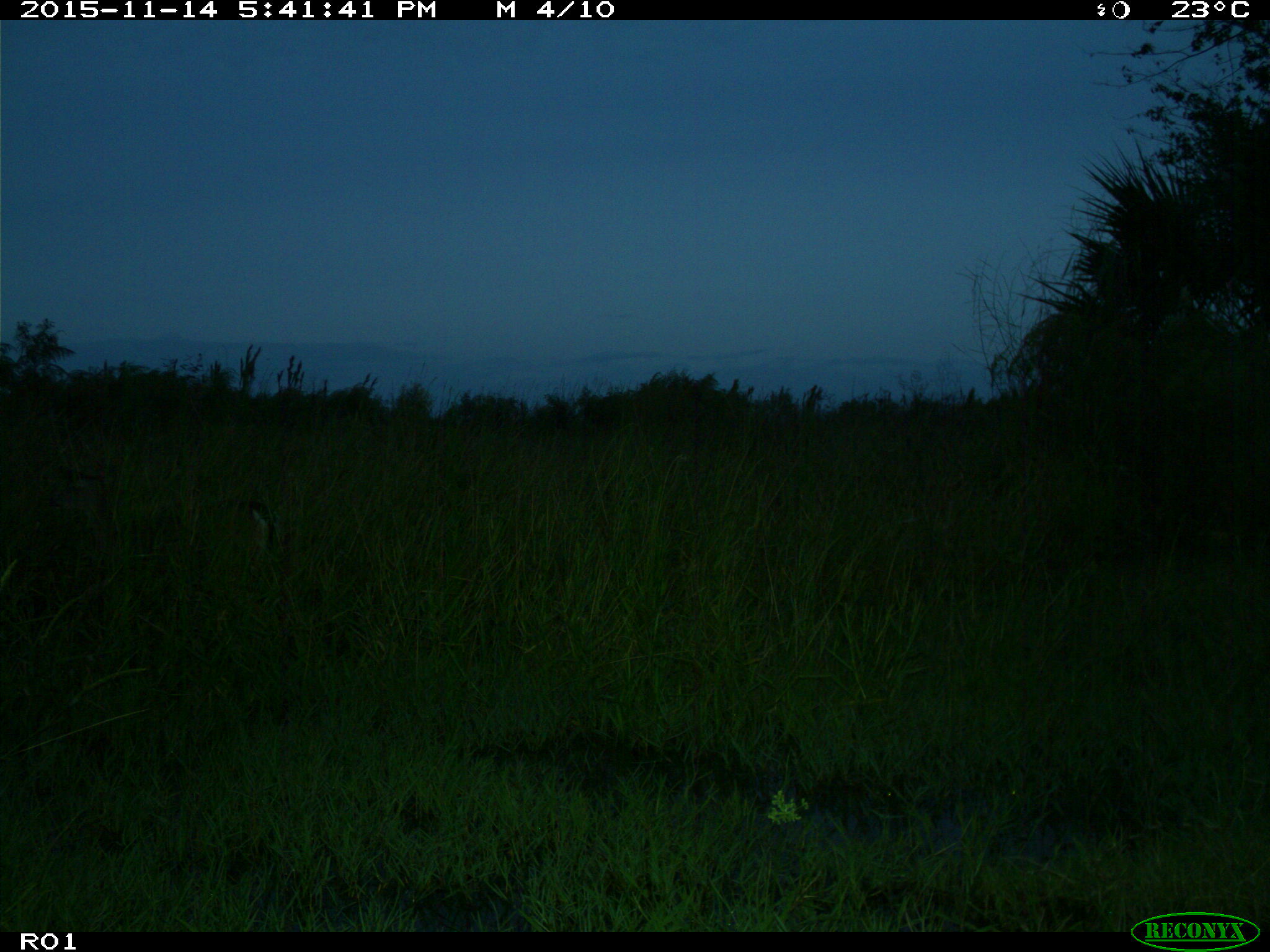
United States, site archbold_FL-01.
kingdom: Animalia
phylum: Chordata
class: Mammalia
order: Artiodactyla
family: Cervidae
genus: Odocoileus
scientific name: Odocoileus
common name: deer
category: unidentified deer